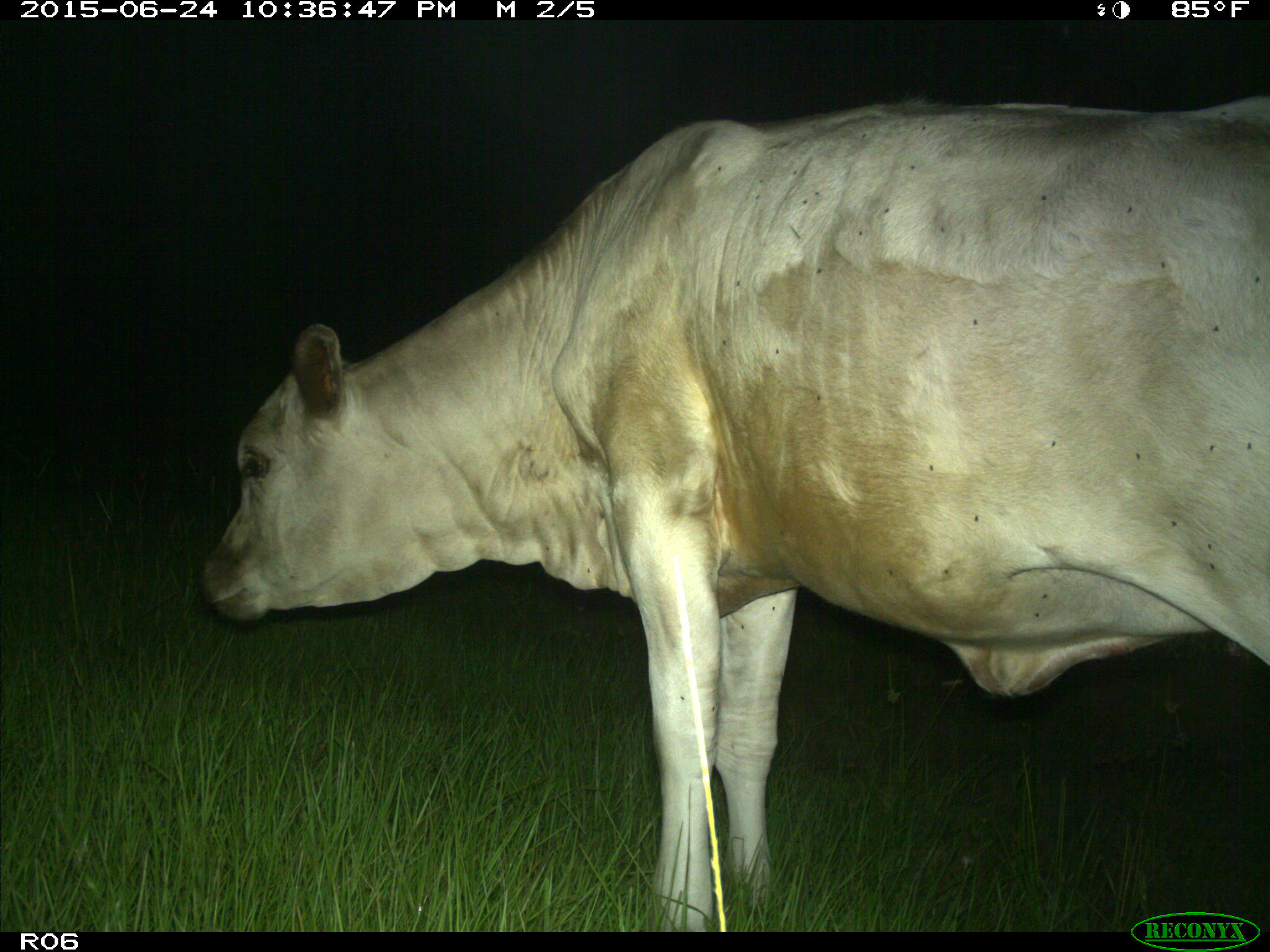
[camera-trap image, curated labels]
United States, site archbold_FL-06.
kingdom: Animalia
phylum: Chordata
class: Mammalia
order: Artiodactyla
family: Bovidae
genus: Bos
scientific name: Bos taurus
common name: domestic cow